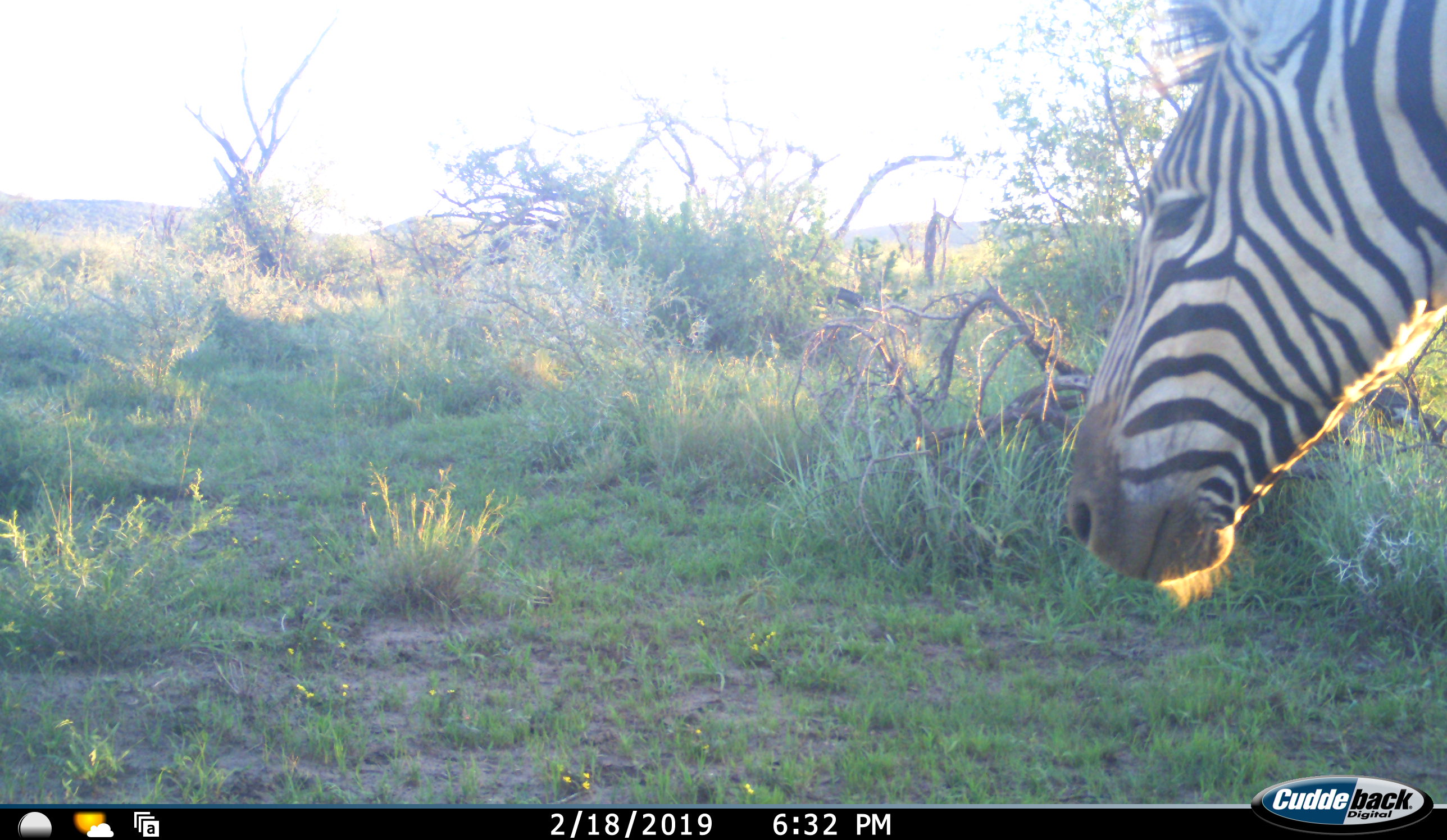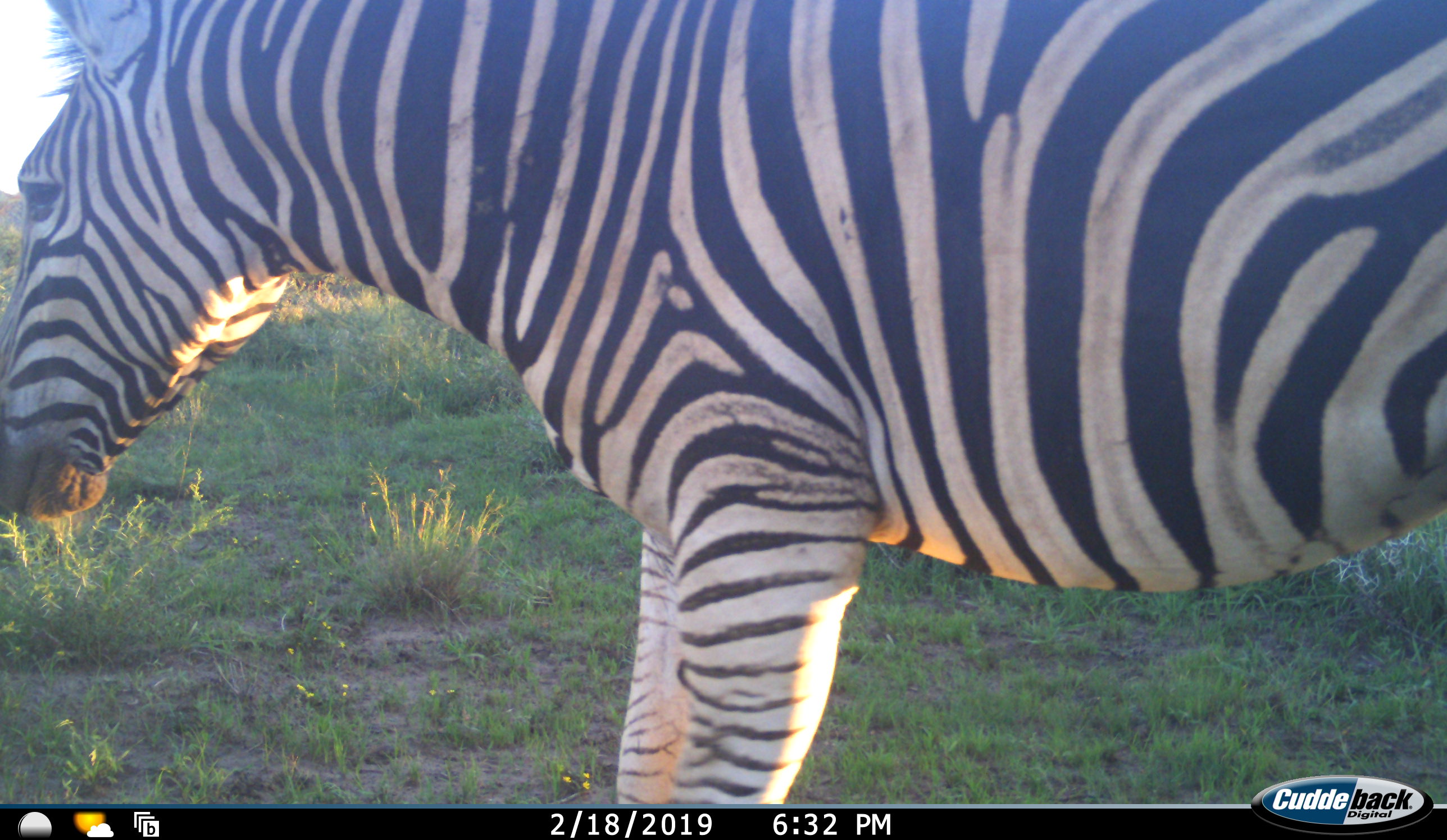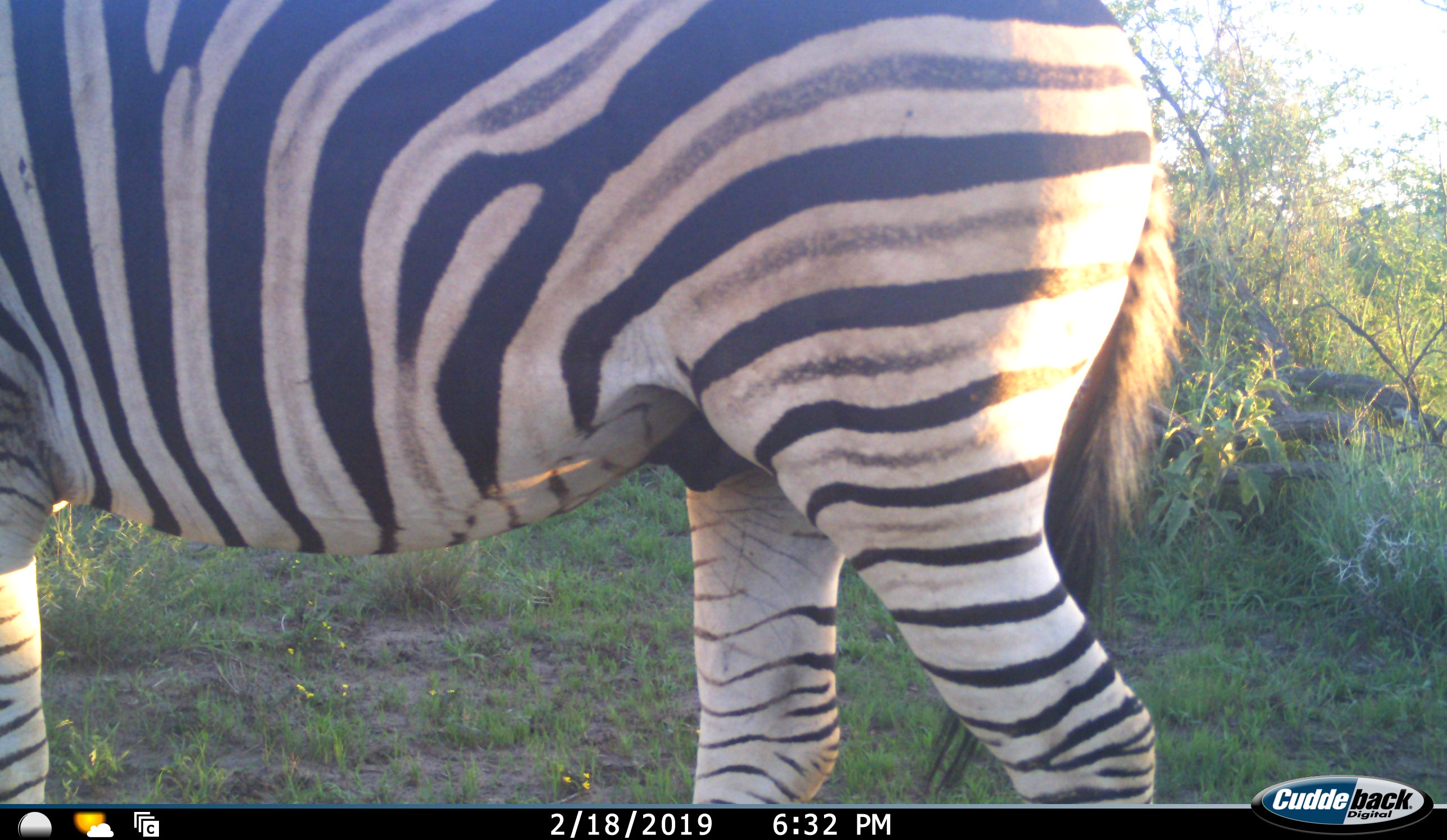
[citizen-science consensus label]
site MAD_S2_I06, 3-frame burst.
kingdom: Animalia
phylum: Chordata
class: Mammalia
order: Perissodactyla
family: Equidae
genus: Equus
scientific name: Equus quagga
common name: plains zebra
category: zebraplains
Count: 1.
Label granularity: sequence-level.